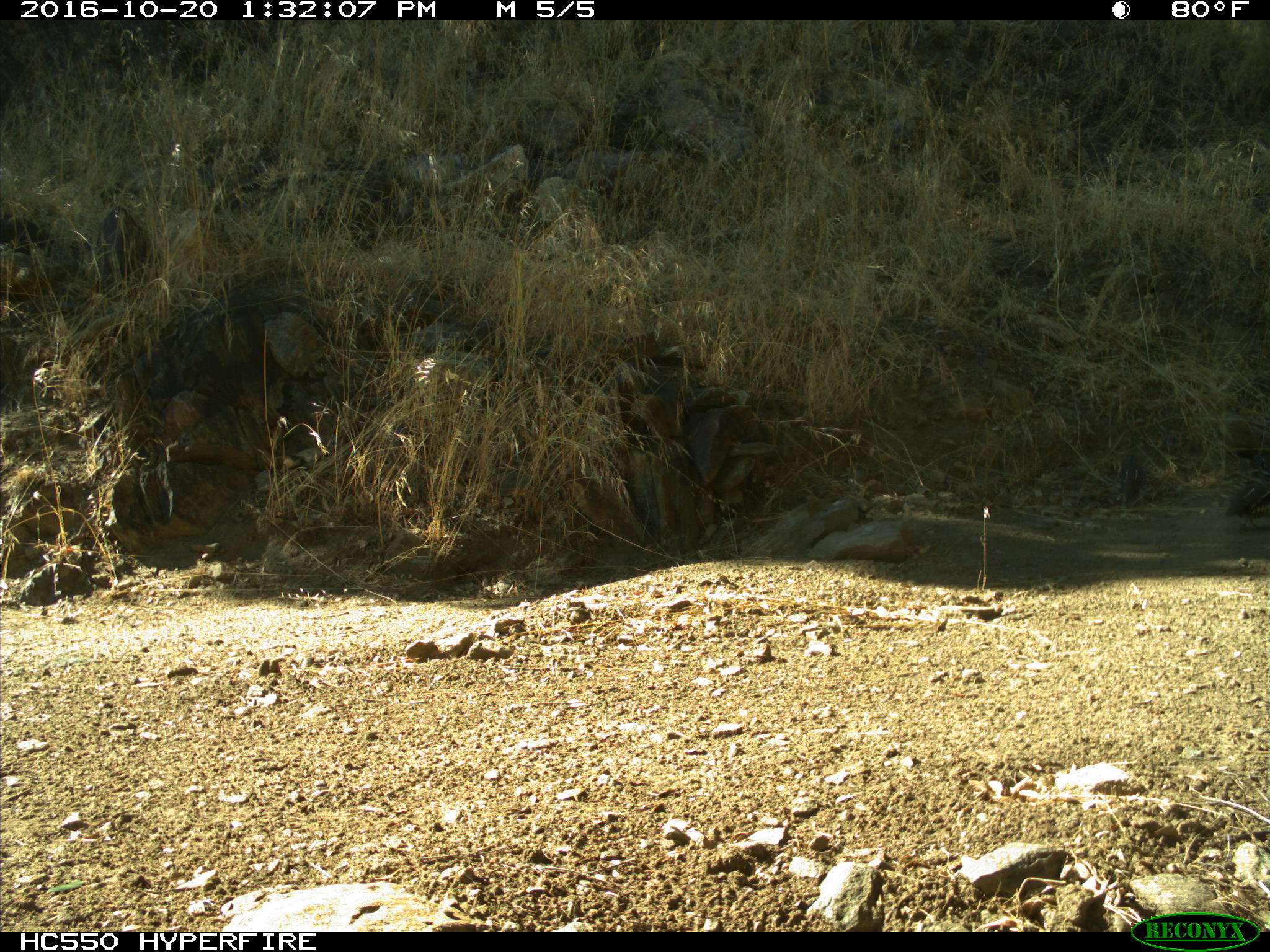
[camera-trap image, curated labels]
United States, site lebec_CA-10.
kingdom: Animalia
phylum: Chordata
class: Aves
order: Galliformes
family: Odontophoridae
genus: Callipepla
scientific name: Callipepla californica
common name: california quail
Callipepla californica (california quail).